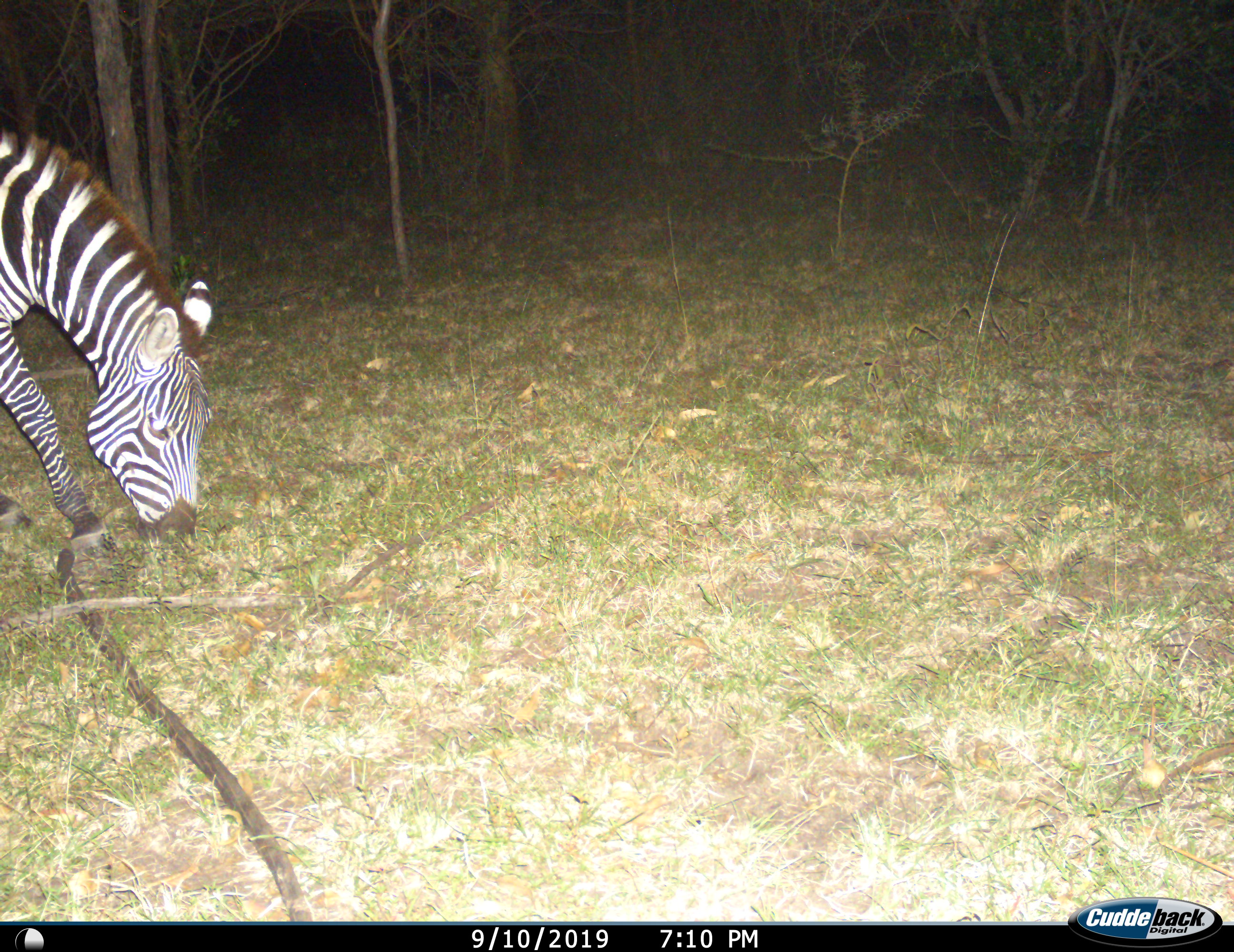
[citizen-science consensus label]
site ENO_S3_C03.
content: unidentified animal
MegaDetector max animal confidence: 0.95